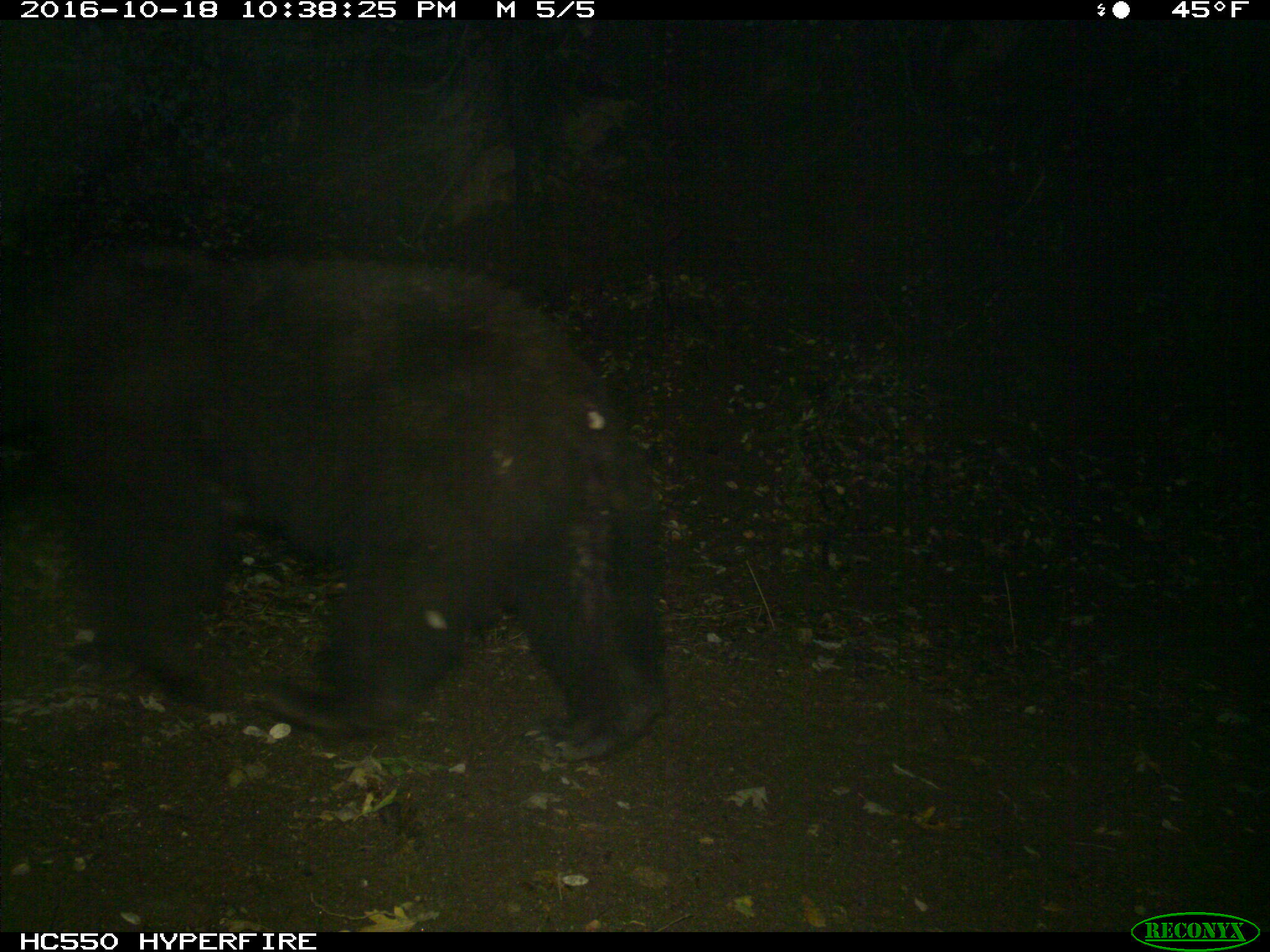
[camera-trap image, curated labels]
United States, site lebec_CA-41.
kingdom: Animalia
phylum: Chordata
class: Mammalia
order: Carnivora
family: Ursidae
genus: Ursus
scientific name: Ursus americanus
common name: american black bear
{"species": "Ursus americanus (american black bear)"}